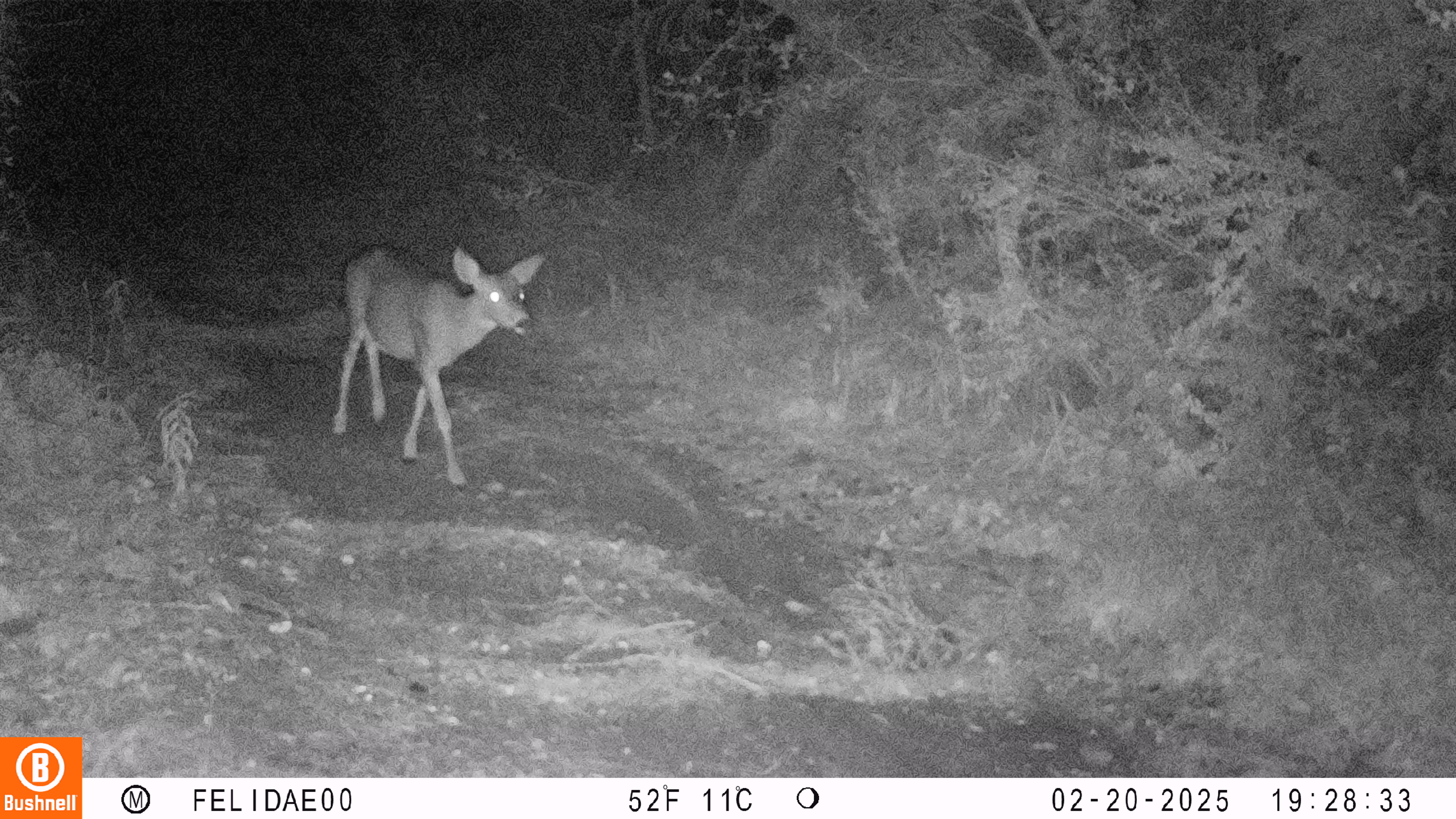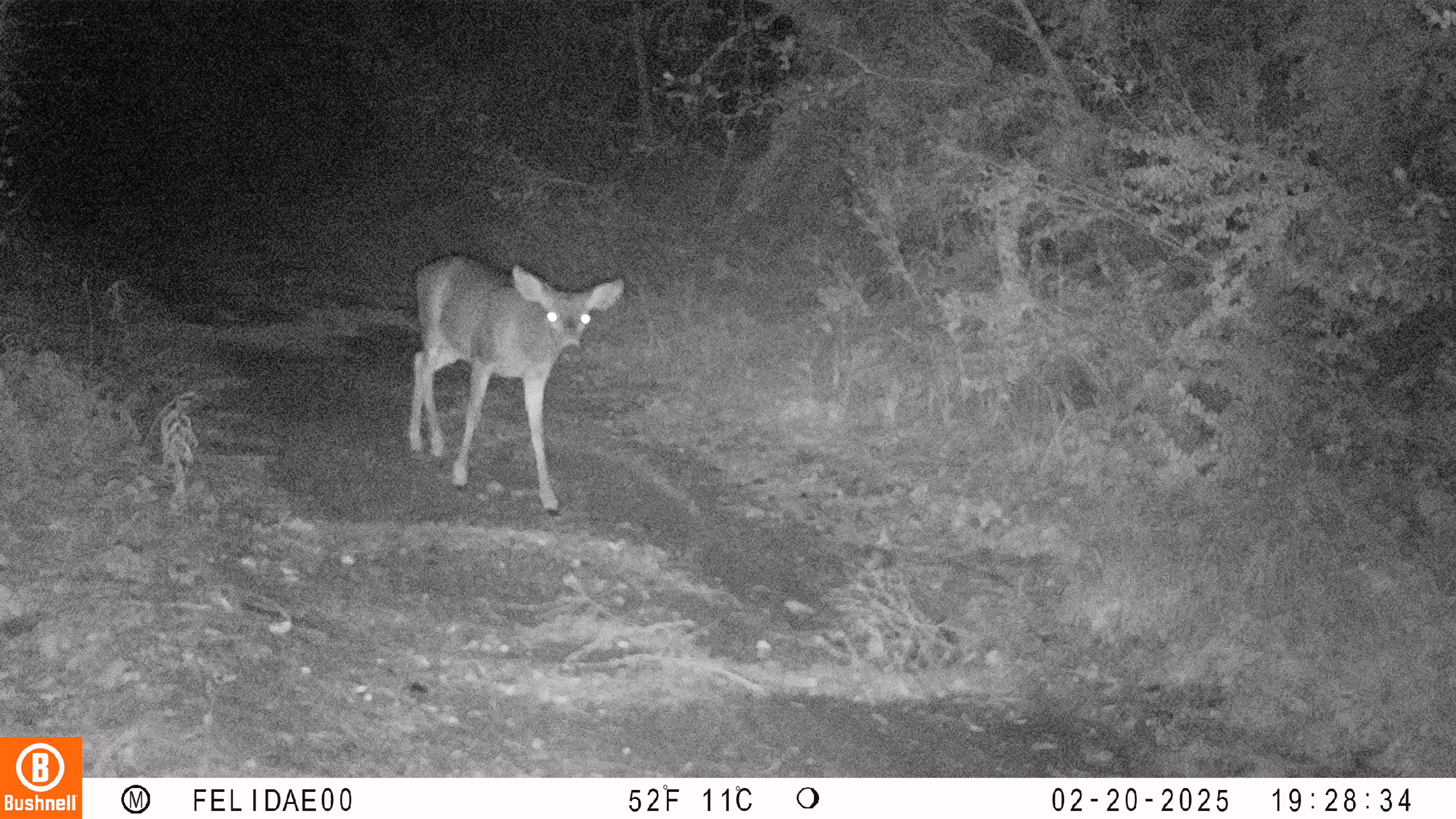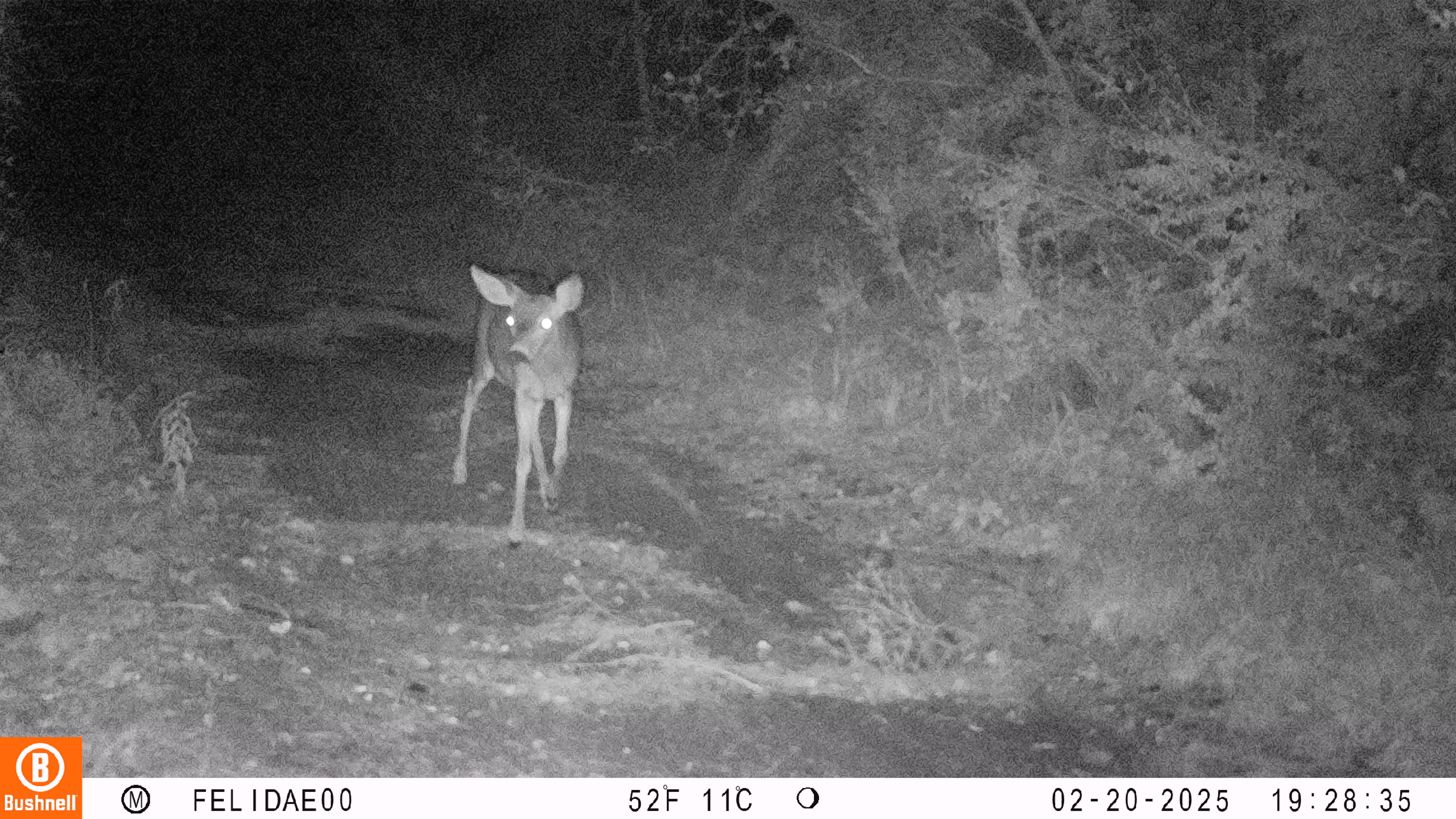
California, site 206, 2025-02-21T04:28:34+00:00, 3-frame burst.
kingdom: Animalia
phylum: Chordata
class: Mammalia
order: Artiodactyla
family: Cervidae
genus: Odocoileus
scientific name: Odocoileus hemionus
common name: mule deer